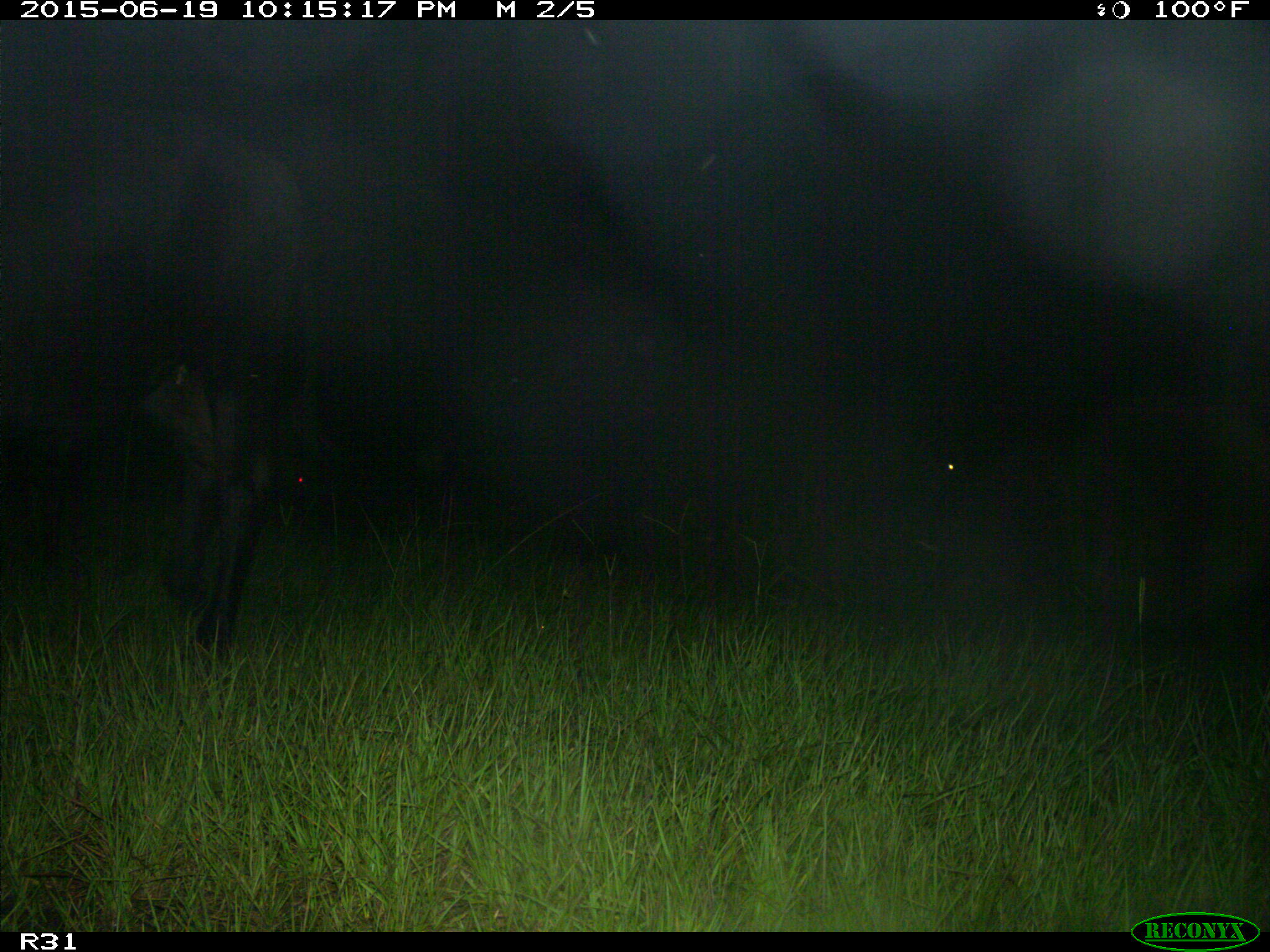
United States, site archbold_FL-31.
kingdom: Animalia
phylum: Chordata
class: Mammalia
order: Artiodactyla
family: Bovidae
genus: Bos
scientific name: Bos taurus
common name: domestic cow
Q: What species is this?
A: Bos taurus (domestic cow).